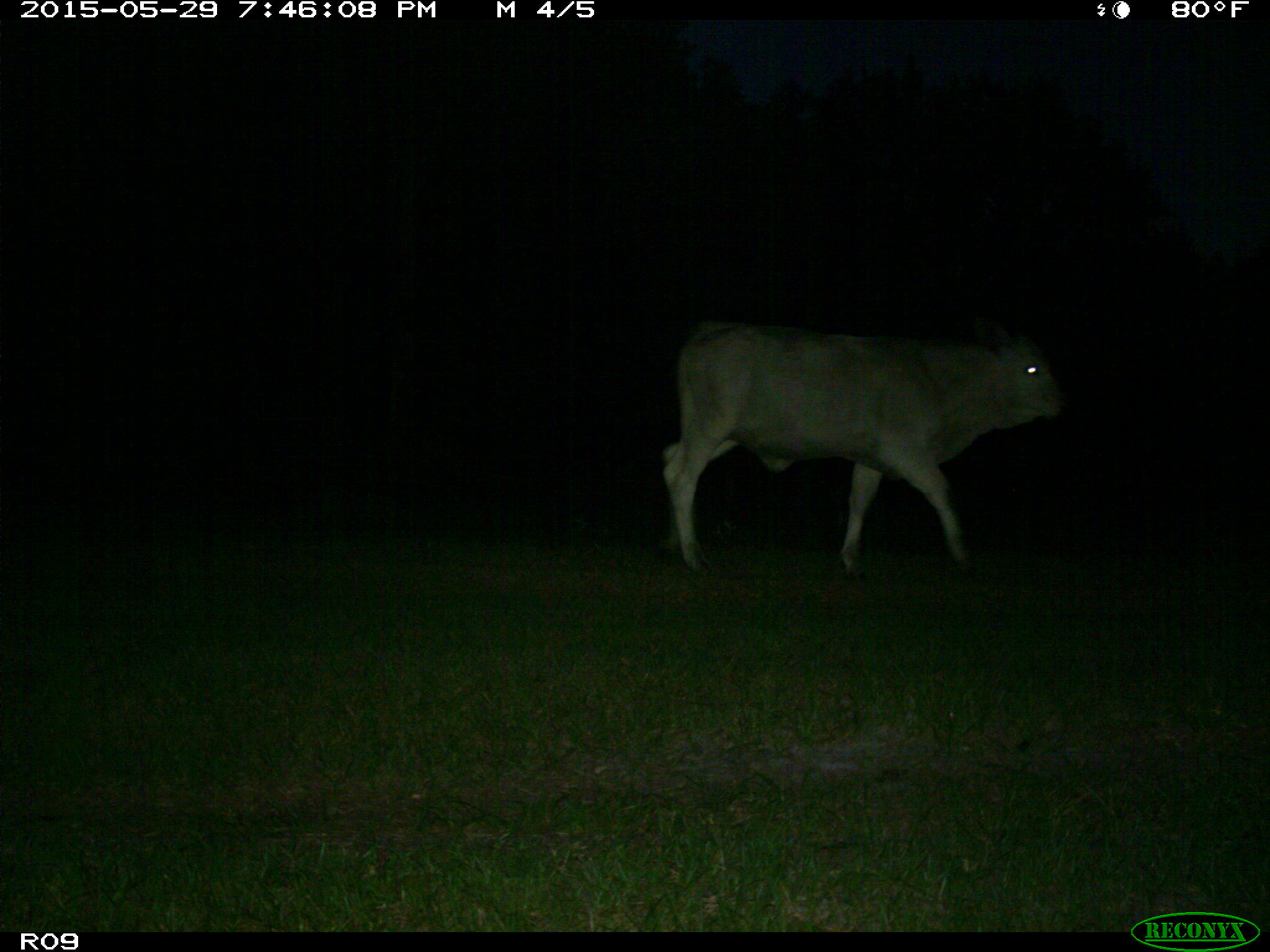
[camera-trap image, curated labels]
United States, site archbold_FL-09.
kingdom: Animalia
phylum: Chordata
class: Mammalia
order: Artiodactyla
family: Bovidae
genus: Bos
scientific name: Bos taurus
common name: domestic cow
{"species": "Bos taurus (domestic cow)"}